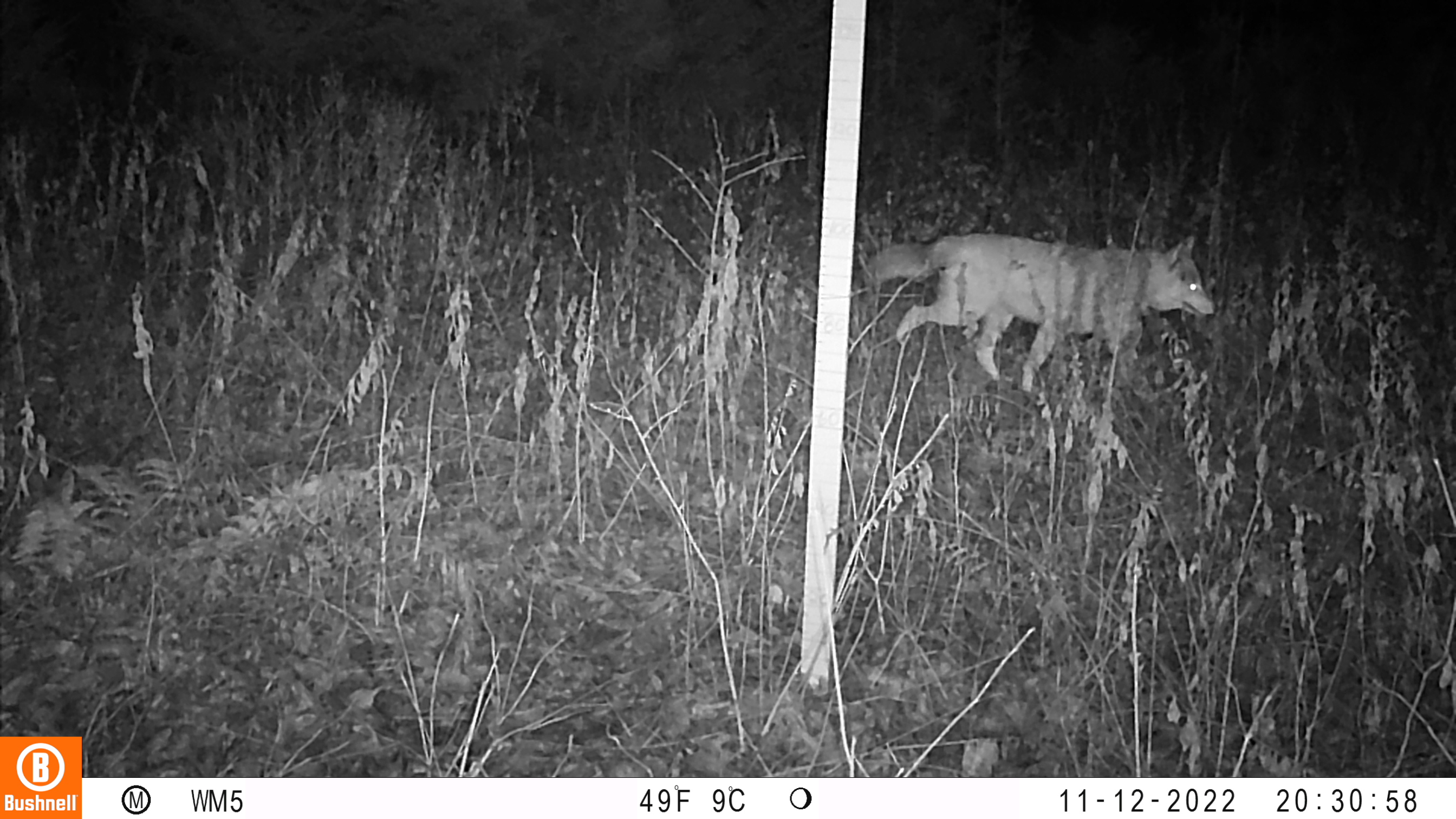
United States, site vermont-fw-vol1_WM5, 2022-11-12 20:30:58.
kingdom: Animalia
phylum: Chordata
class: Mammalia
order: Carnivora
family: Canidae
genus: Canis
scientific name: Canis latrans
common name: coyote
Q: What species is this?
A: Coyote (Canis latrans).